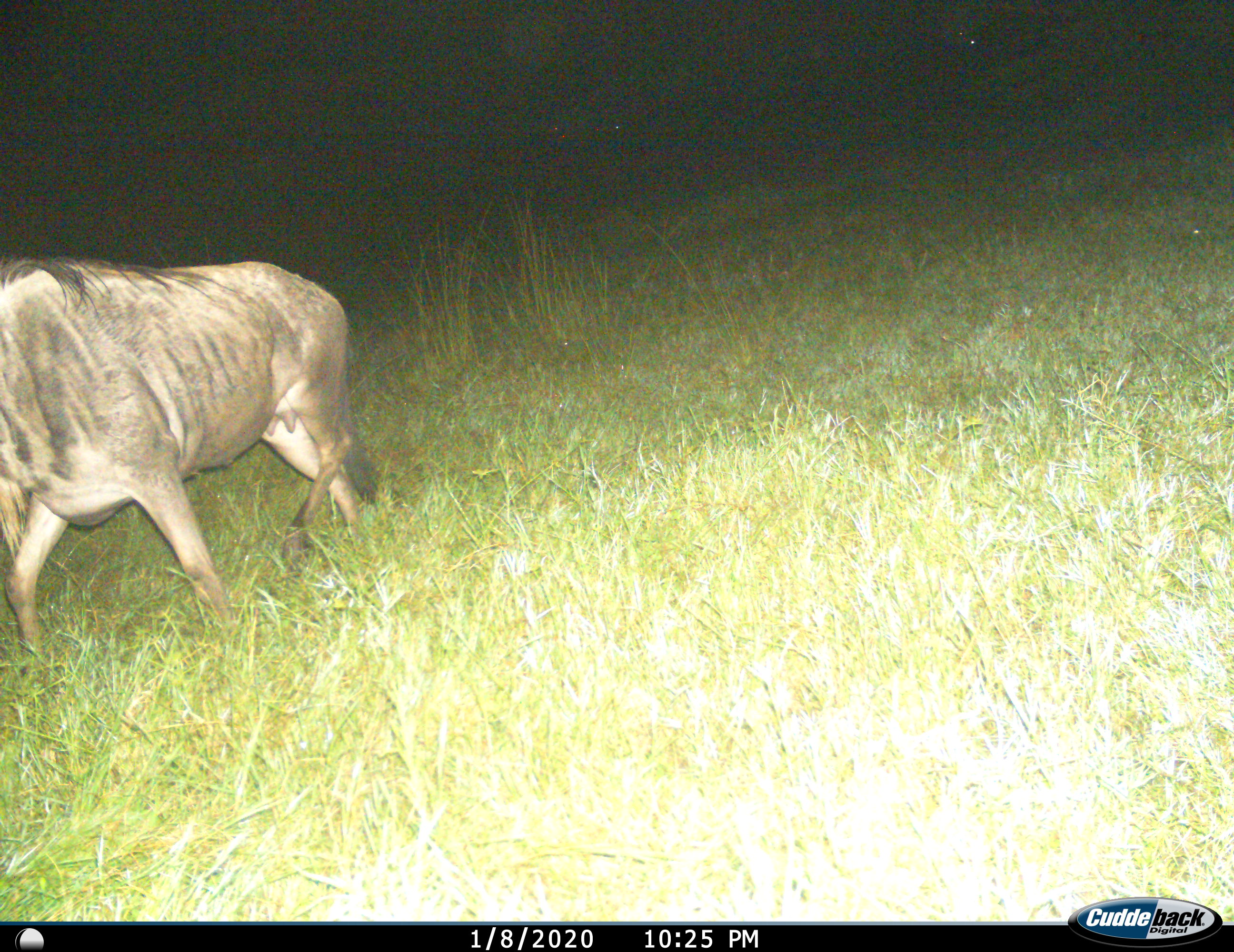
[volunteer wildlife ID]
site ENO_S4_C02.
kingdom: Animalia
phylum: Chordata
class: Mammalia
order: Artiodactyla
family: Bovidae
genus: Connochaetes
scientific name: Connochaetes taurinus taurinus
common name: blue wildebeest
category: wildebeestblue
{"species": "wildebeestblue (blue wildebeest) (Connochaetes taurinus taurinus)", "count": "1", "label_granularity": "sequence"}